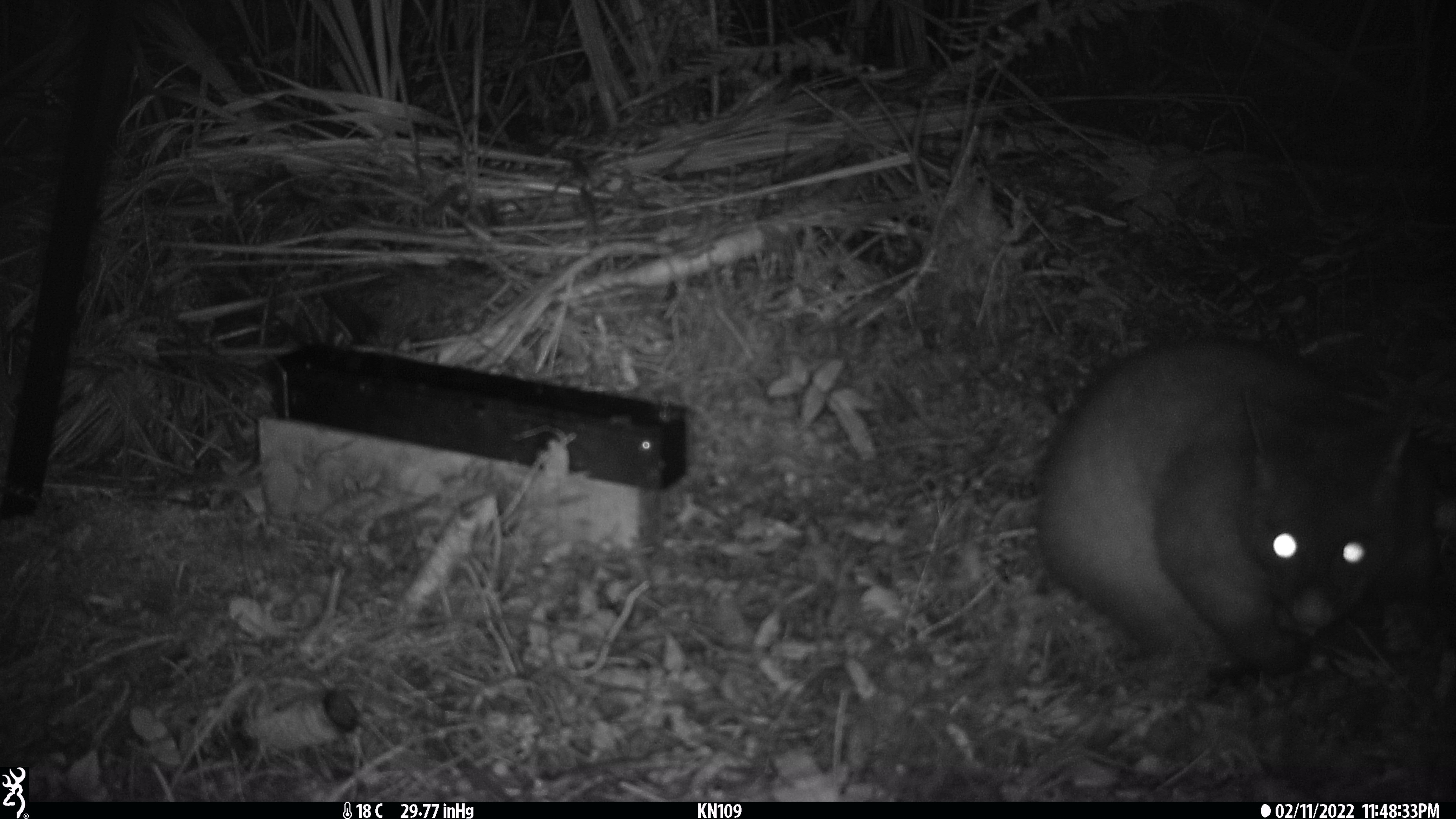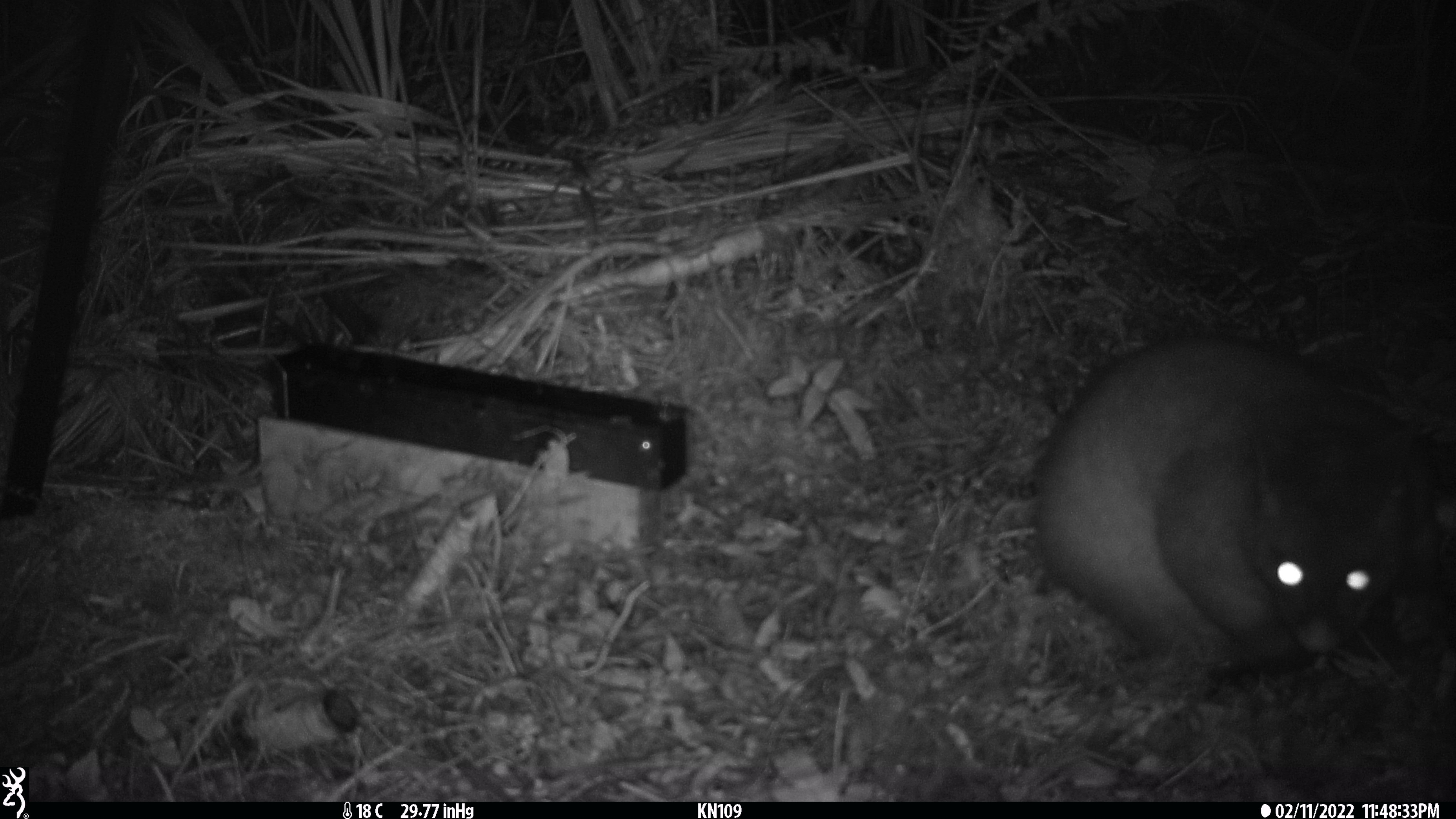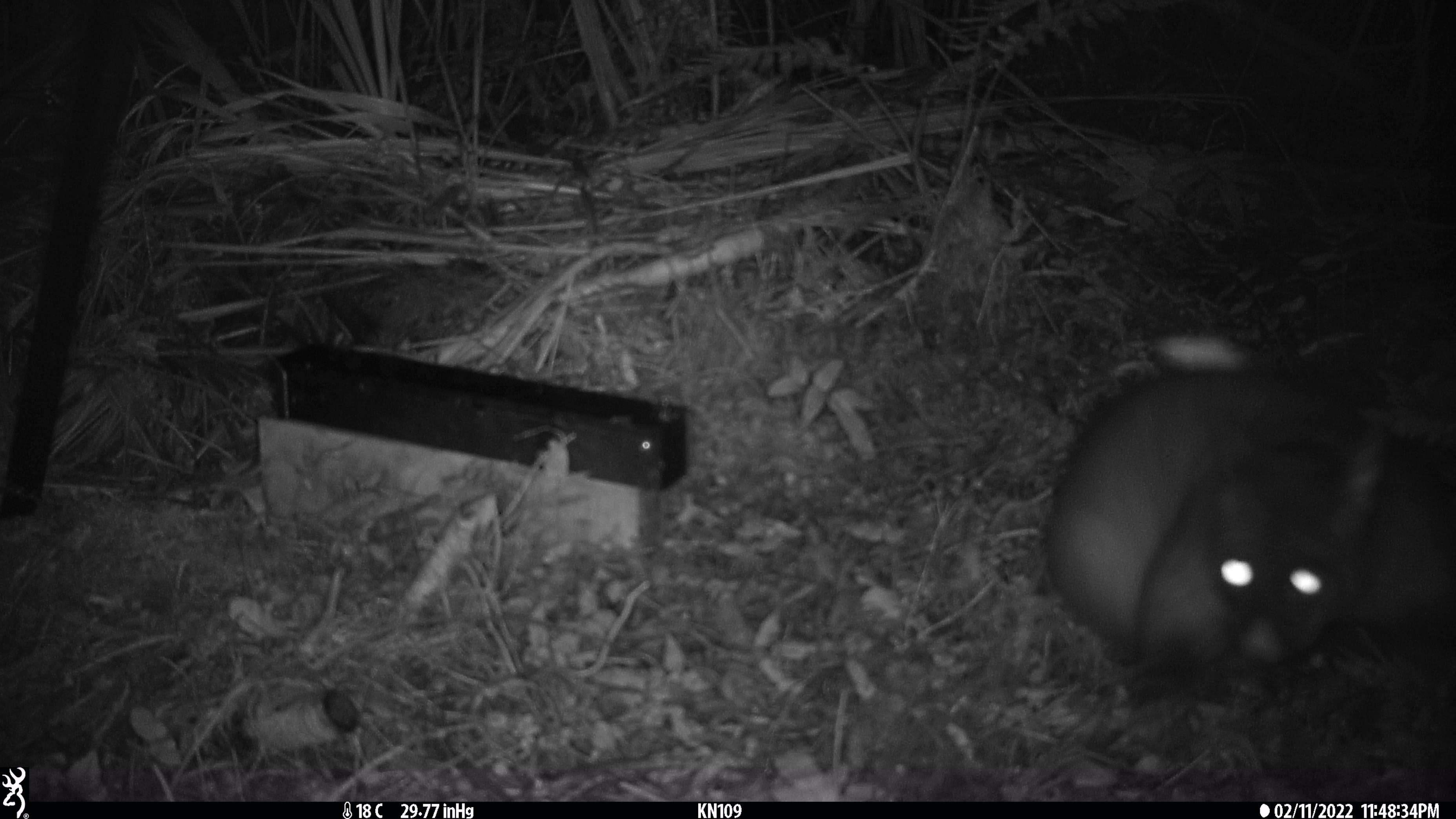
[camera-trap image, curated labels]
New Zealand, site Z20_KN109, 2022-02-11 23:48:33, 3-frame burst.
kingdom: Animalia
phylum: Chordata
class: Mammalia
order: Diprotodontia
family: Phalangeridae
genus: Trichosurus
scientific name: Trichosurus vulpecula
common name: common brushtail possum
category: possum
Possum (common brushtail possum) (Trichosurus vulpecula).